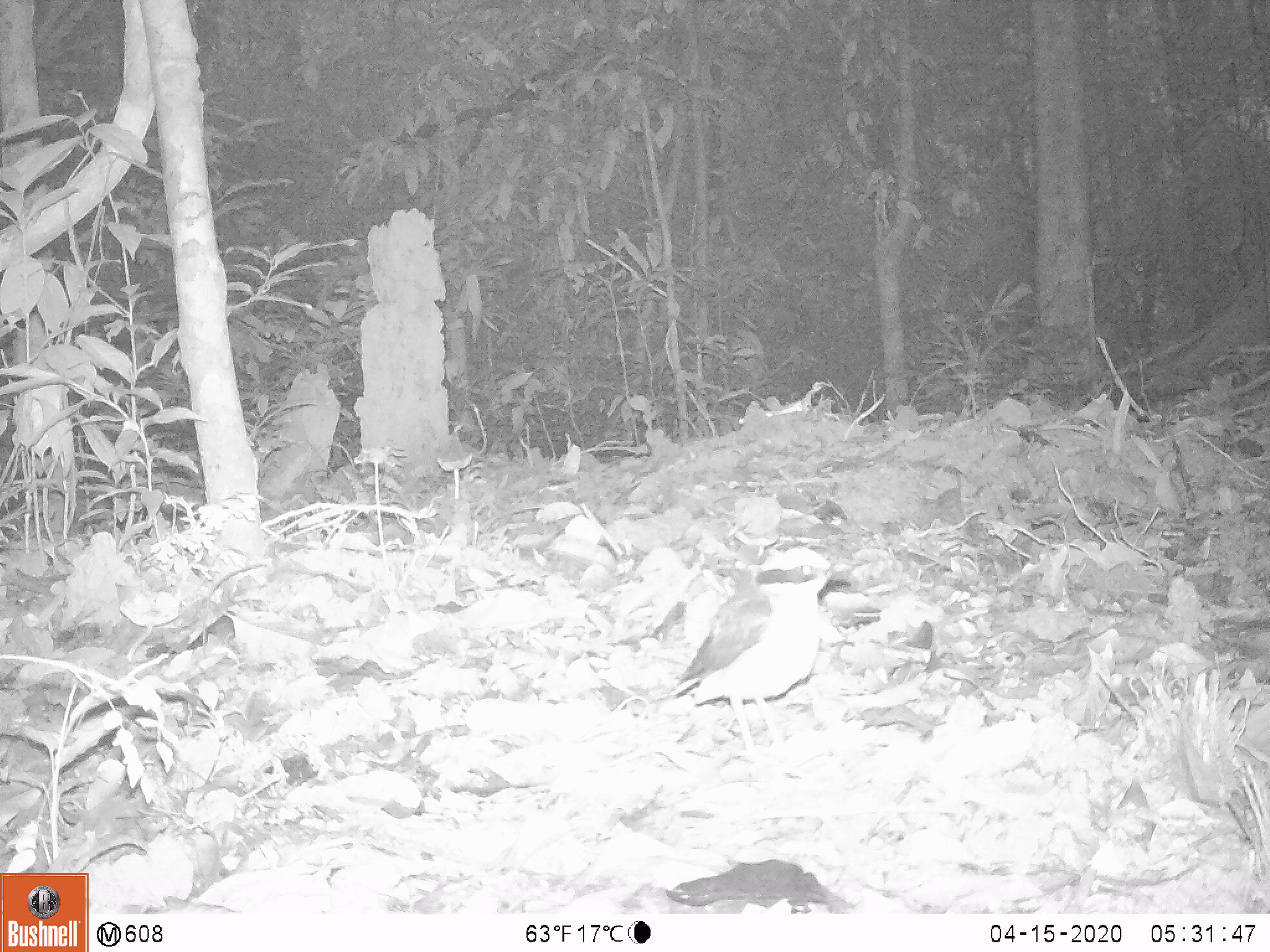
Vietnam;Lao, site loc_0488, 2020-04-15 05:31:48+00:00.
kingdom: Animalia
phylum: Chordata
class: Aves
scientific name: Aves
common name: bird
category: unidentified bird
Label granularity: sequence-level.